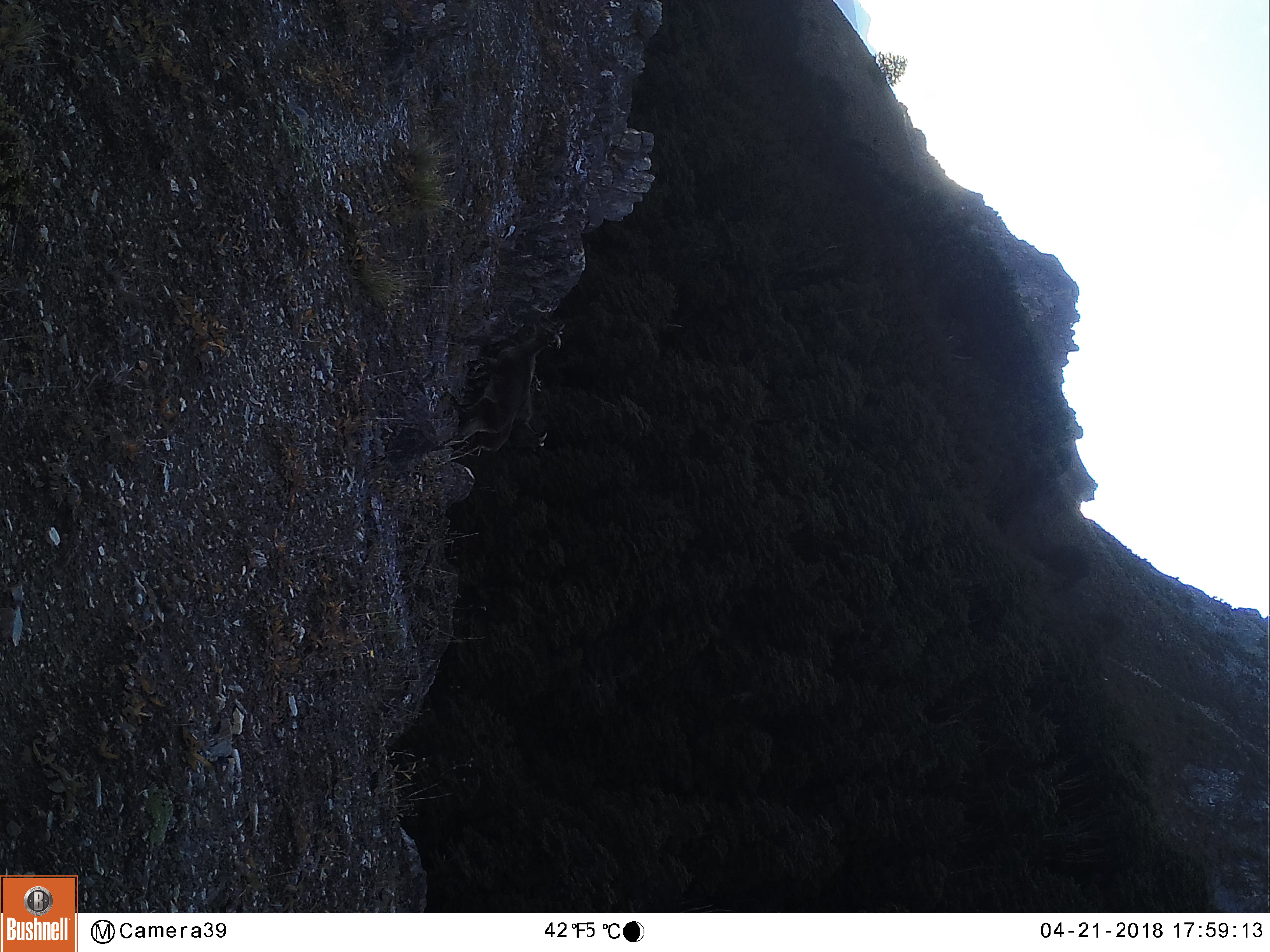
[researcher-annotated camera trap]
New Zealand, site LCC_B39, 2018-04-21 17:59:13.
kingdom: Animalia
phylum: Chordata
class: Mammalia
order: Artiodactyla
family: Bovidae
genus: Nilgiritragus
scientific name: Nilgiritragus hylocrius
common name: tahr